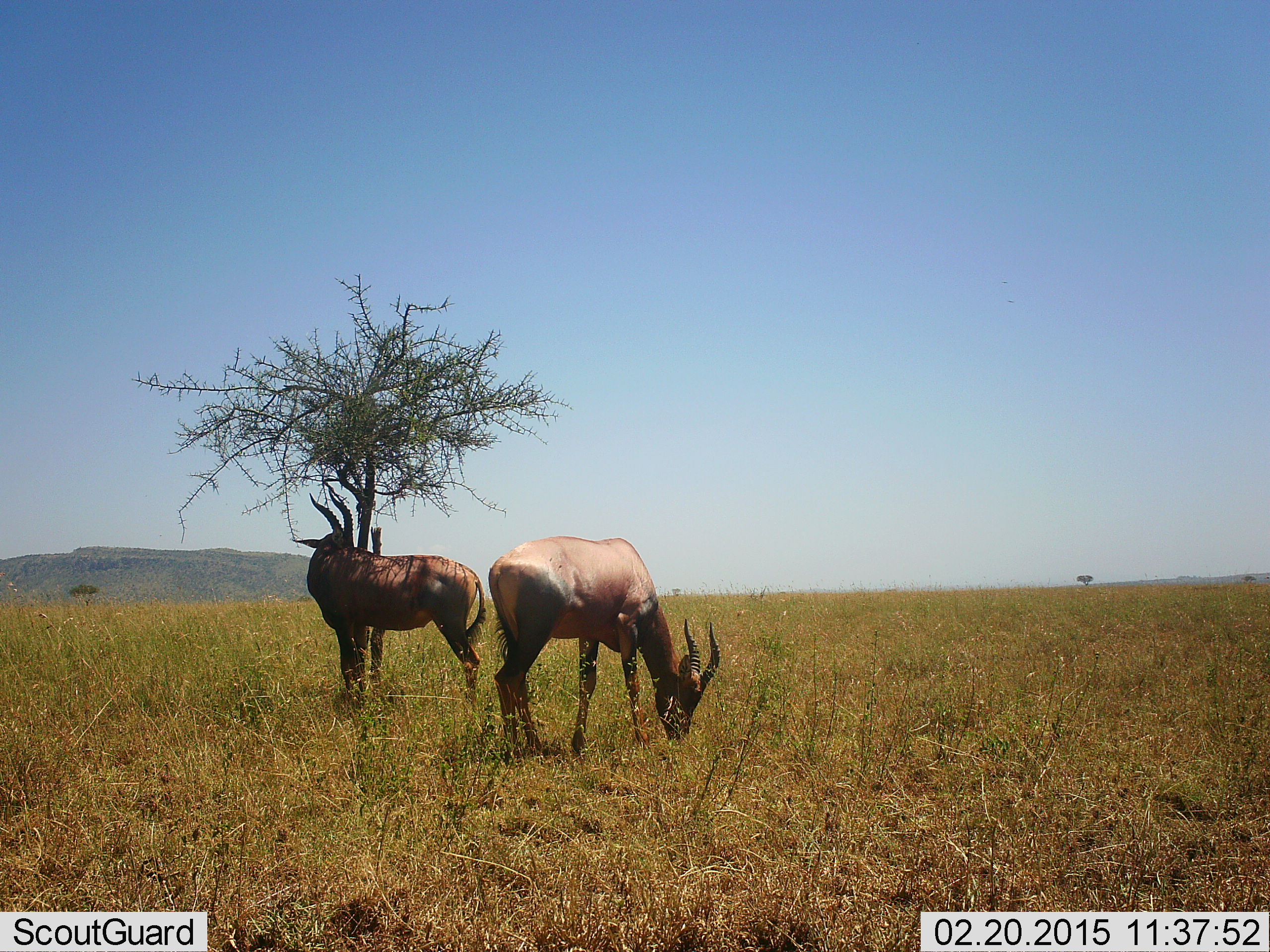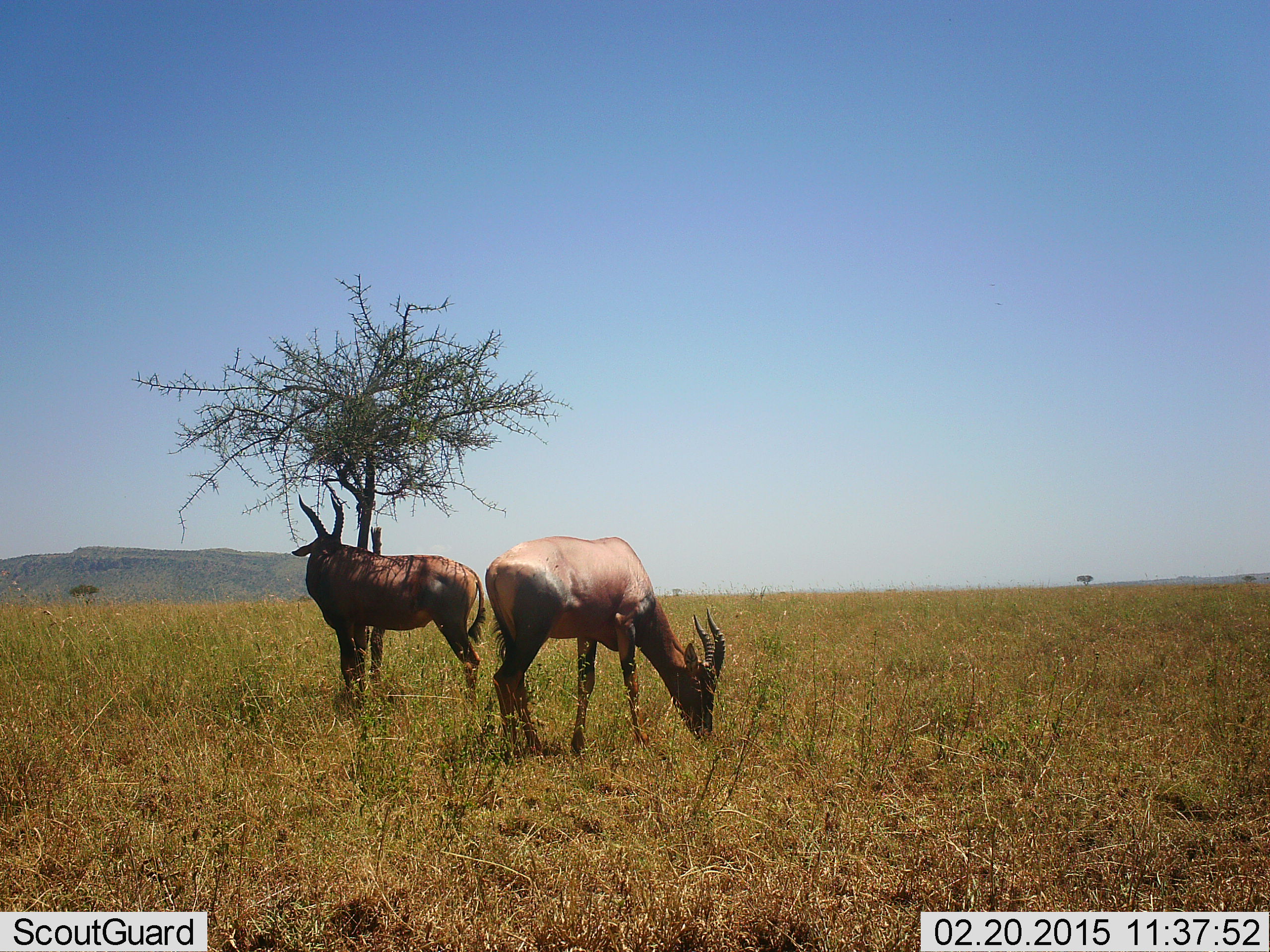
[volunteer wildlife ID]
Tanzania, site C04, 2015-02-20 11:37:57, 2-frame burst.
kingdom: Animalia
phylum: Chordata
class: Mammalia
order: Artiodactyla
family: Bovidae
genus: Damaliscus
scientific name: Damaliscus lunatus jimela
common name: topi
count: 2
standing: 70%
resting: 10%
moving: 0%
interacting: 0%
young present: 0%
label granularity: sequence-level